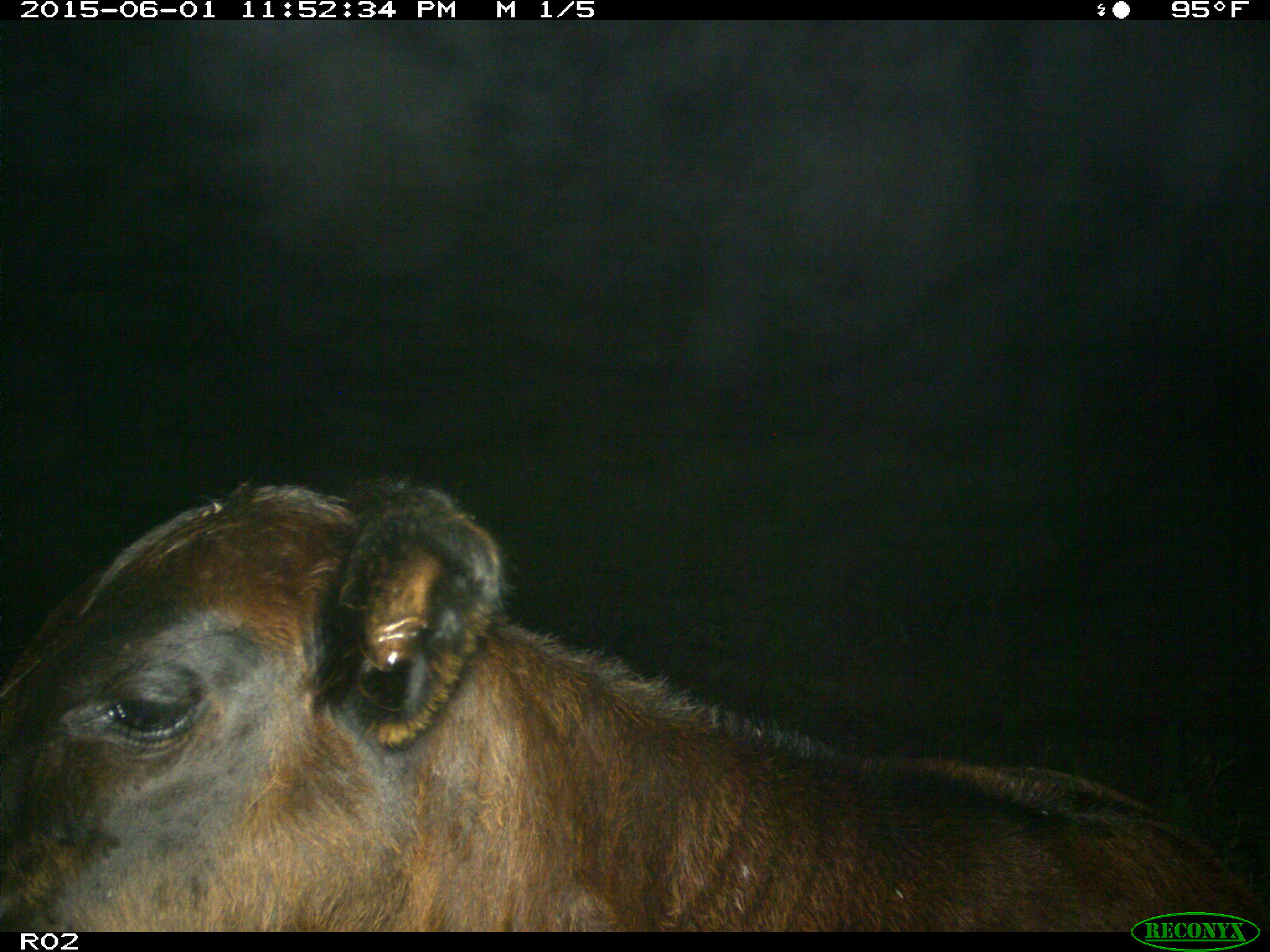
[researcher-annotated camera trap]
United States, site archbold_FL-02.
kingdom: Animalia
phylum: Chordata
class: Mammalia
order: Artiodactyla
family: Bovidae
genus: Bos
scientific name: Bos taurus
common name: domestic cow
Bos taurus (domestic cow).